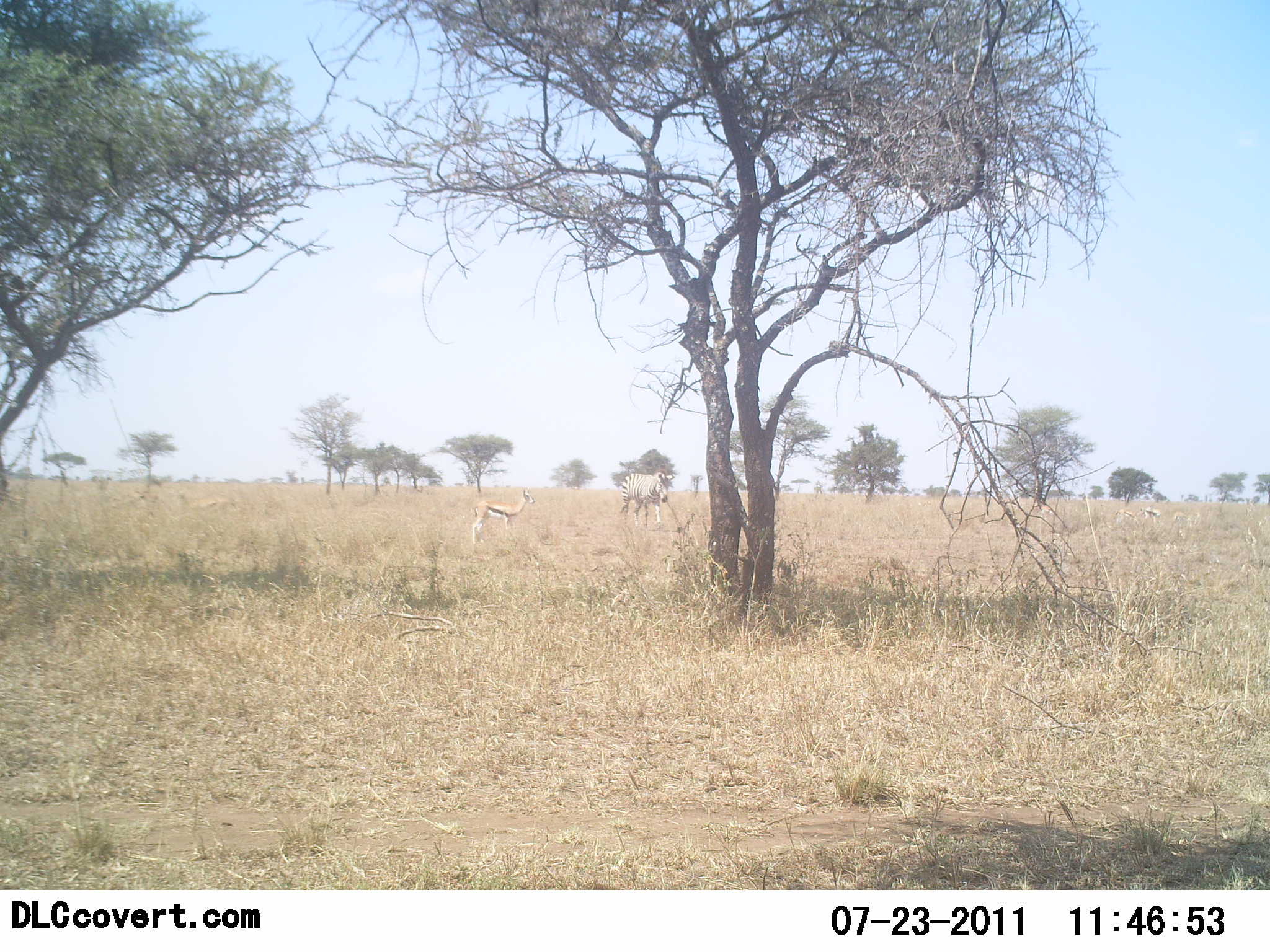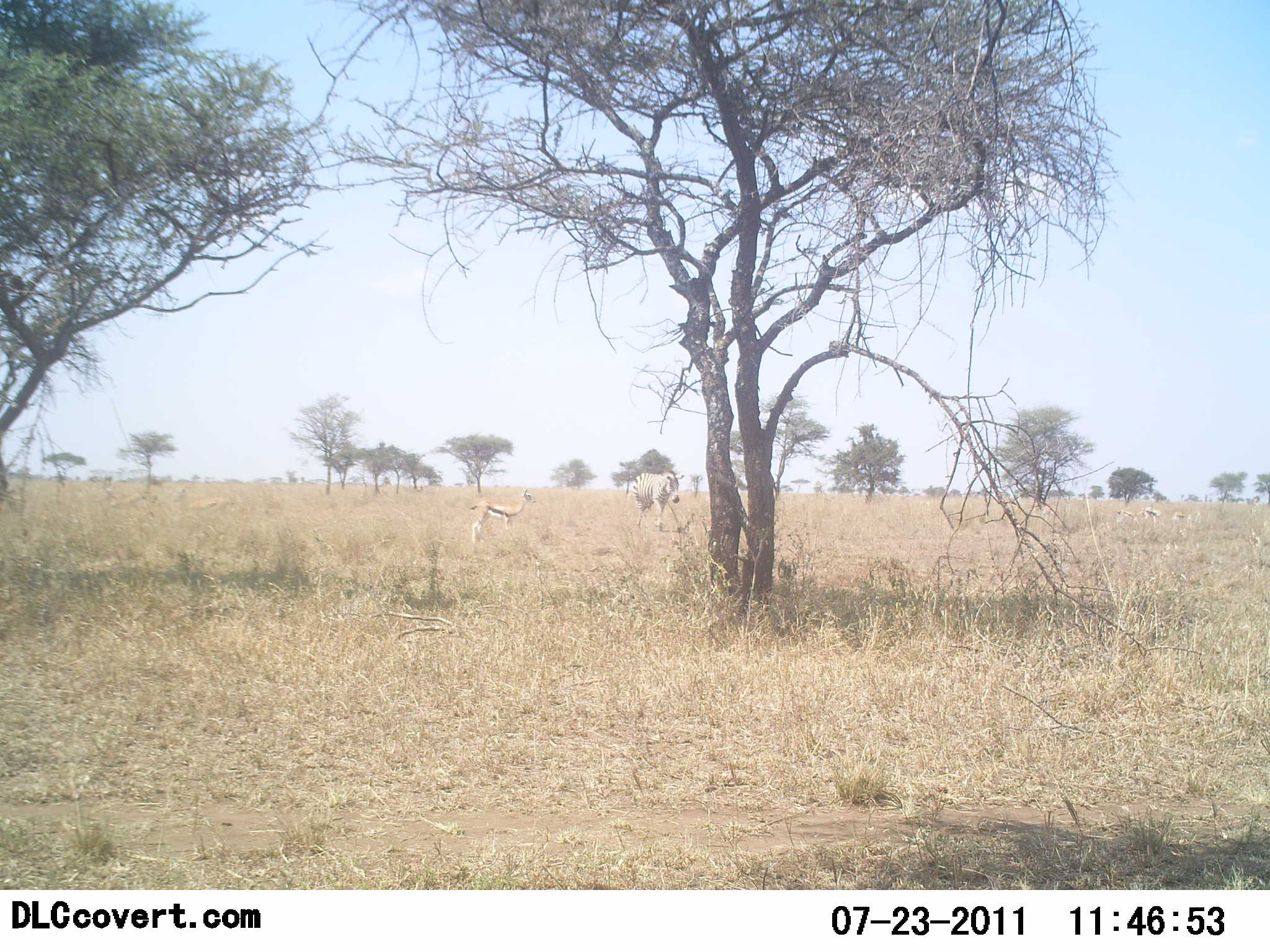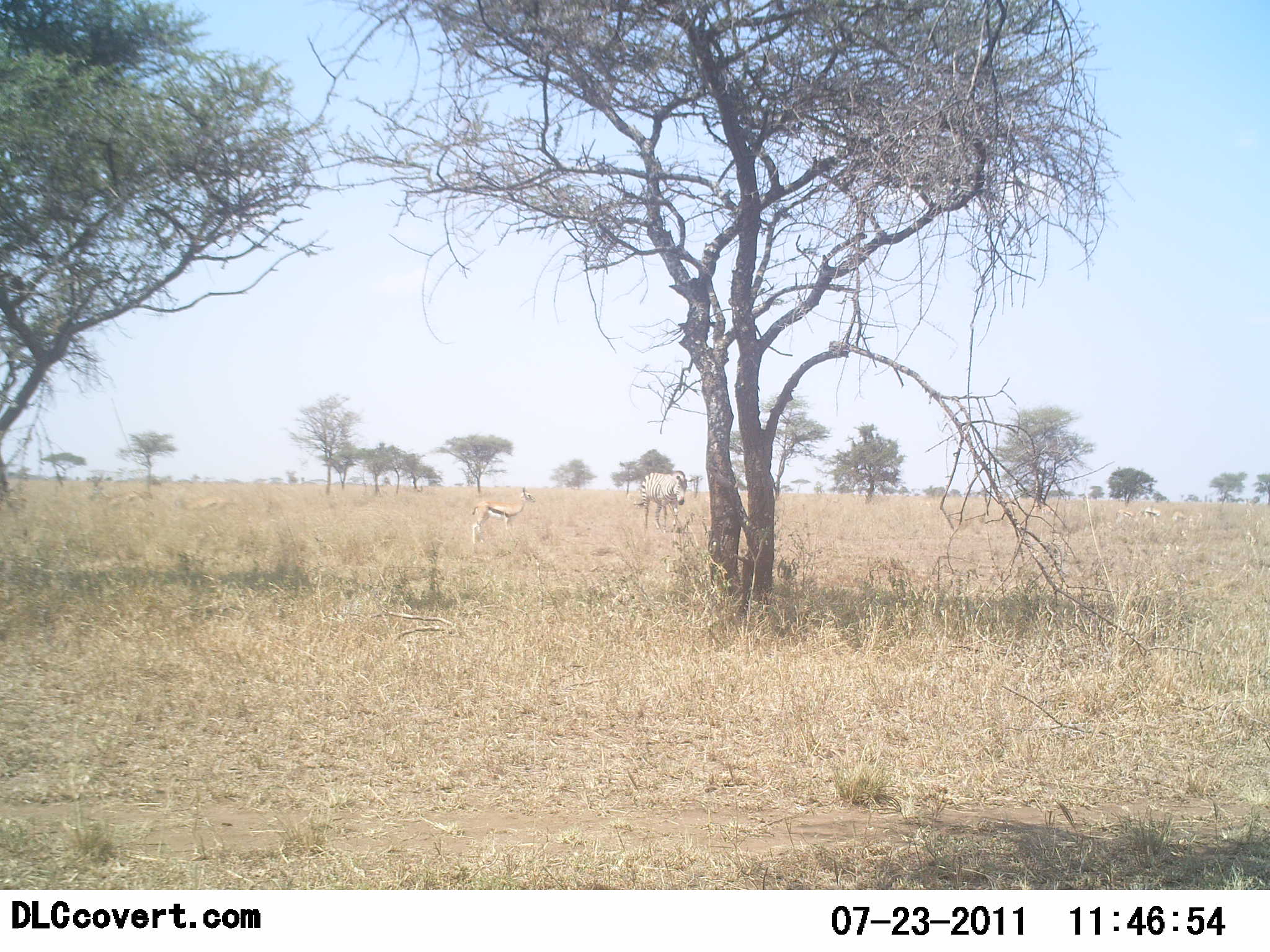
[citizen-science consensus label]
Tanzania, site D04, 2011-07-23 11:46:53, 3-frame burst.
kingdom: Animalia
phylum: Chordata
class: Mammalia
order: Artiodactyla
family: Bovidae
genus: Eudorcas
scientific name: Eudorcas thomsonii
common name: thomson's gazelle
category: gazellethomsons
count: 1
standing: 81%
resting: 0%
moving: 6%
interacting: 0%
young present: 0%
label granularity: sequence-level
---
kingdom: Animalia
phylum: Chordata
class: Mammalia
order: Perissodactyla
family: Equidae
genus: Equus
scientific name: Equus quagga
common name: plains zebra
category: zebra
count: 1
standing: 17%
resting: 0%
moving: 83%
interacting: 0%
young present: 0%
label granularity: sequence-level